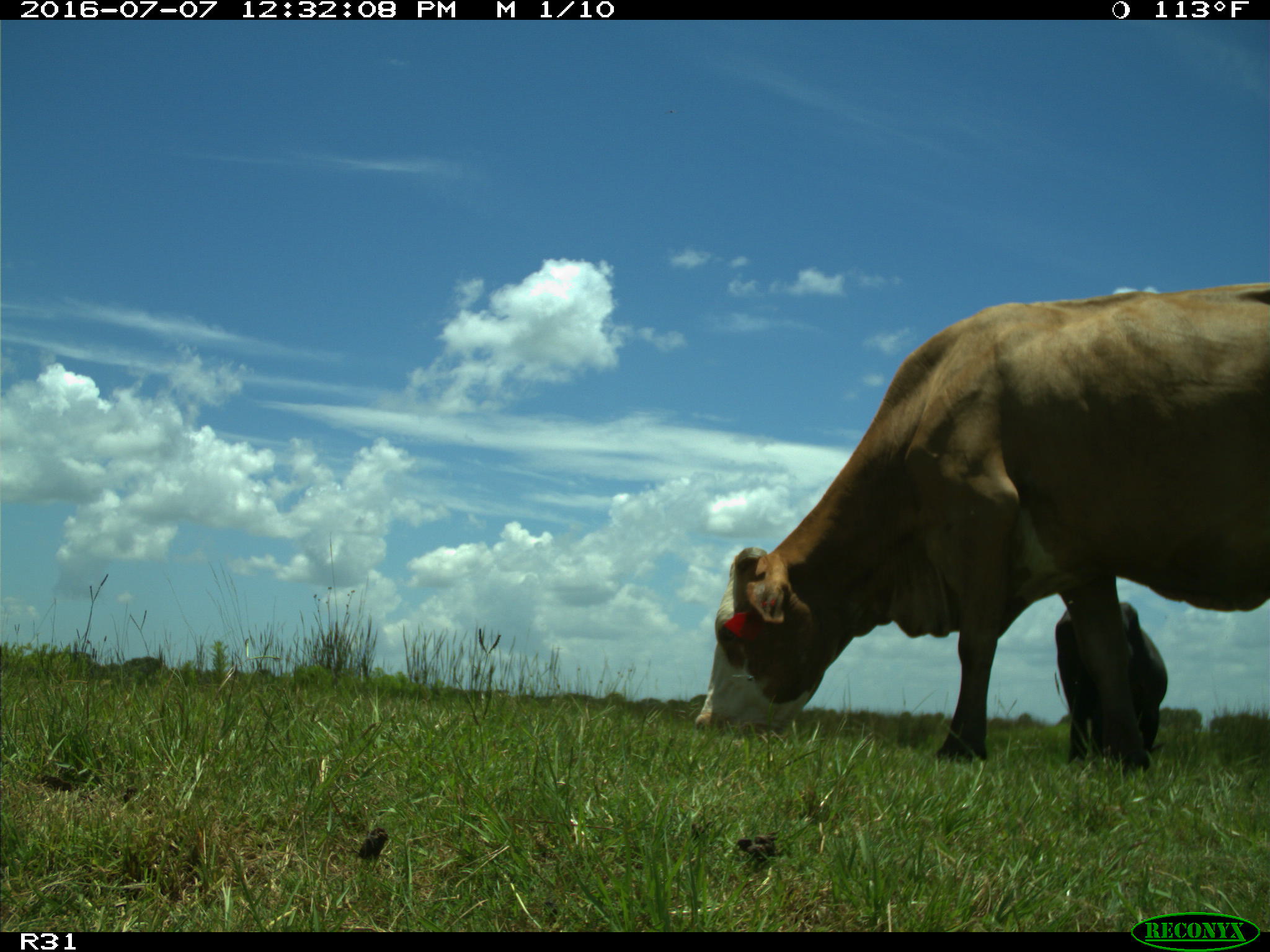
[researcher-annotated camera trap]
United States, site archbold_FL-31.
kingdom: Animalia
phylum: Chordata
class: Mammalia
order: Artiodactyla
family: Bovidae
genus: Bos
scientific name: Bos taurus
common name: domestic cow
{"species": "Bos taurus (domestic cow)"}